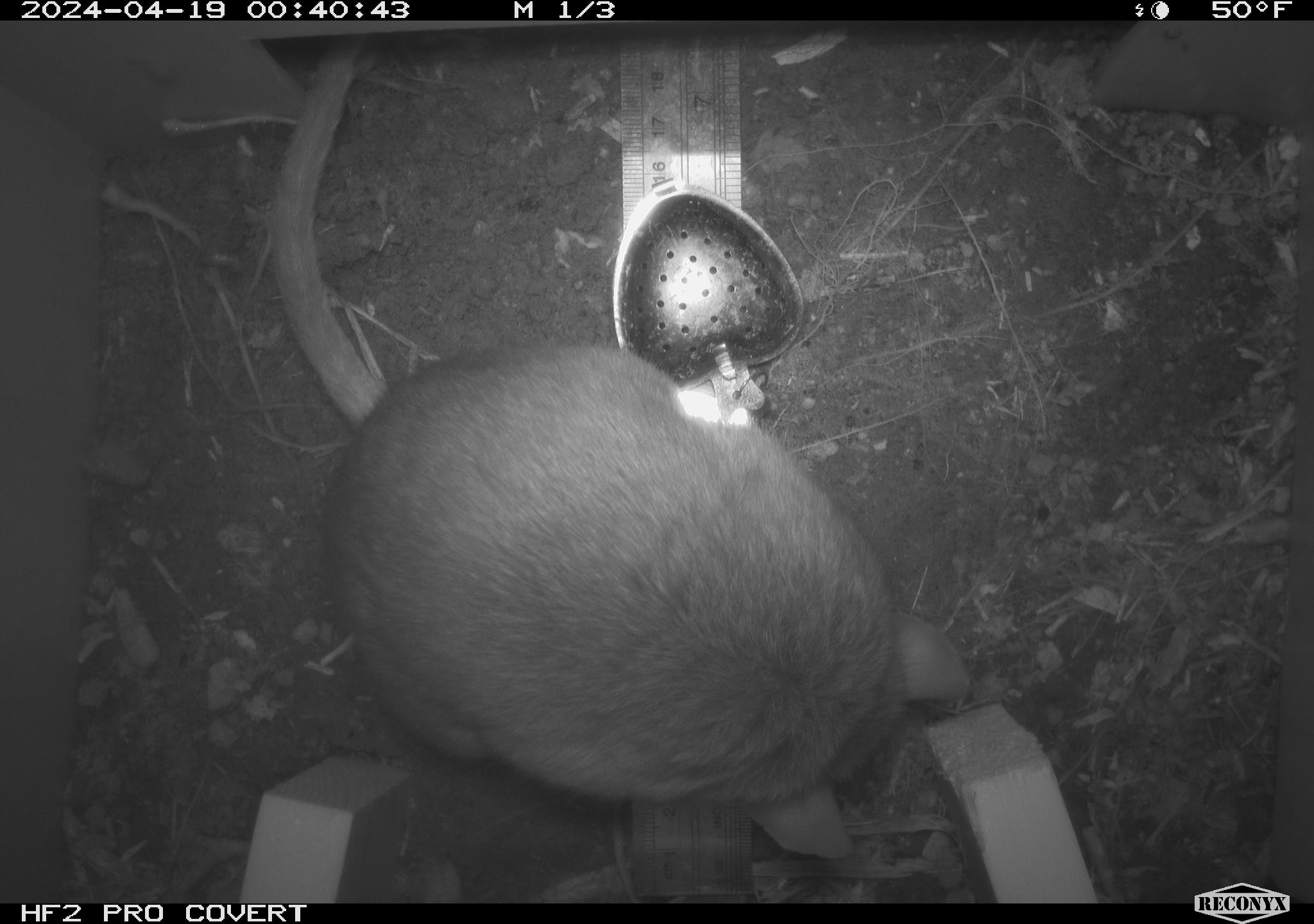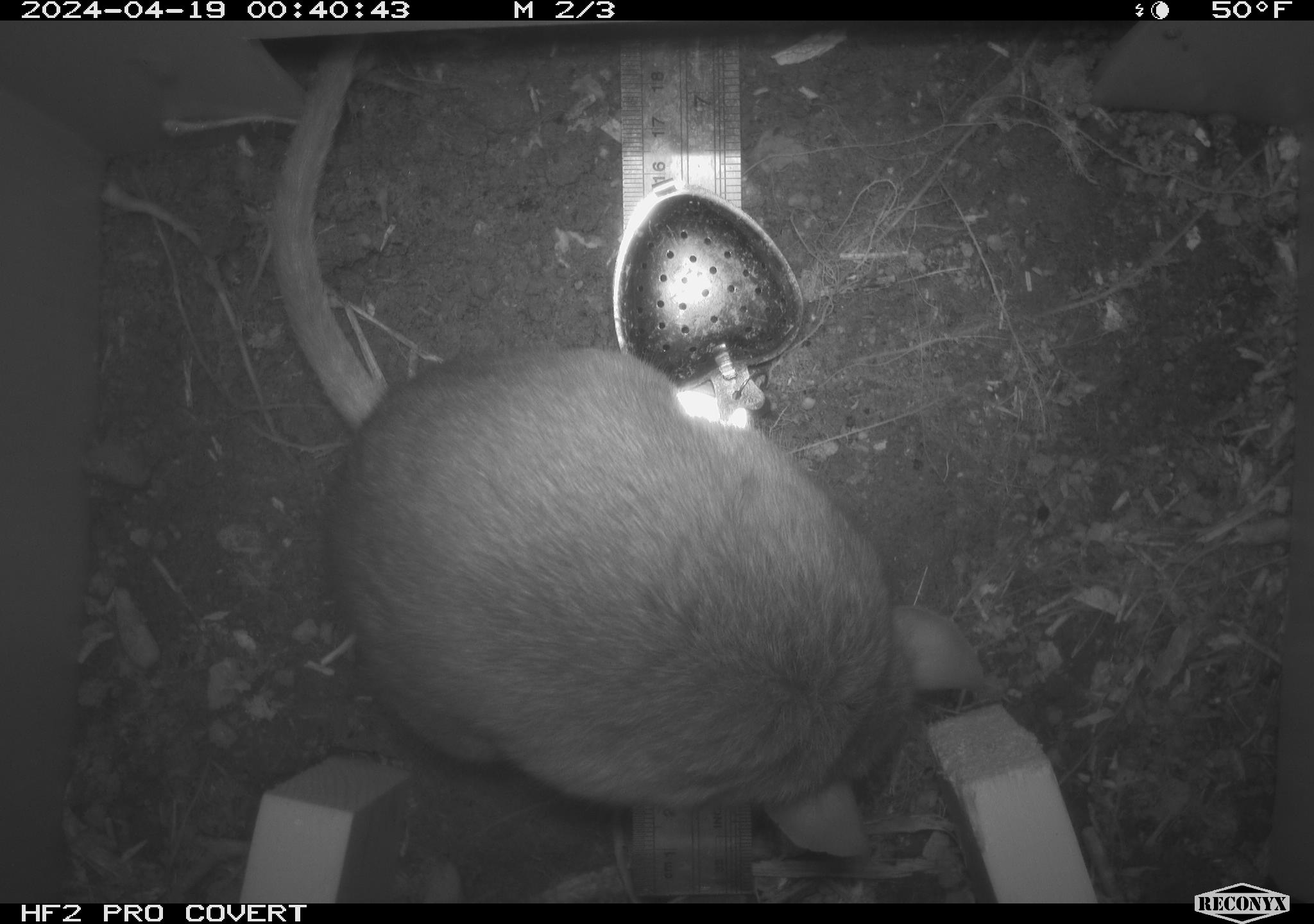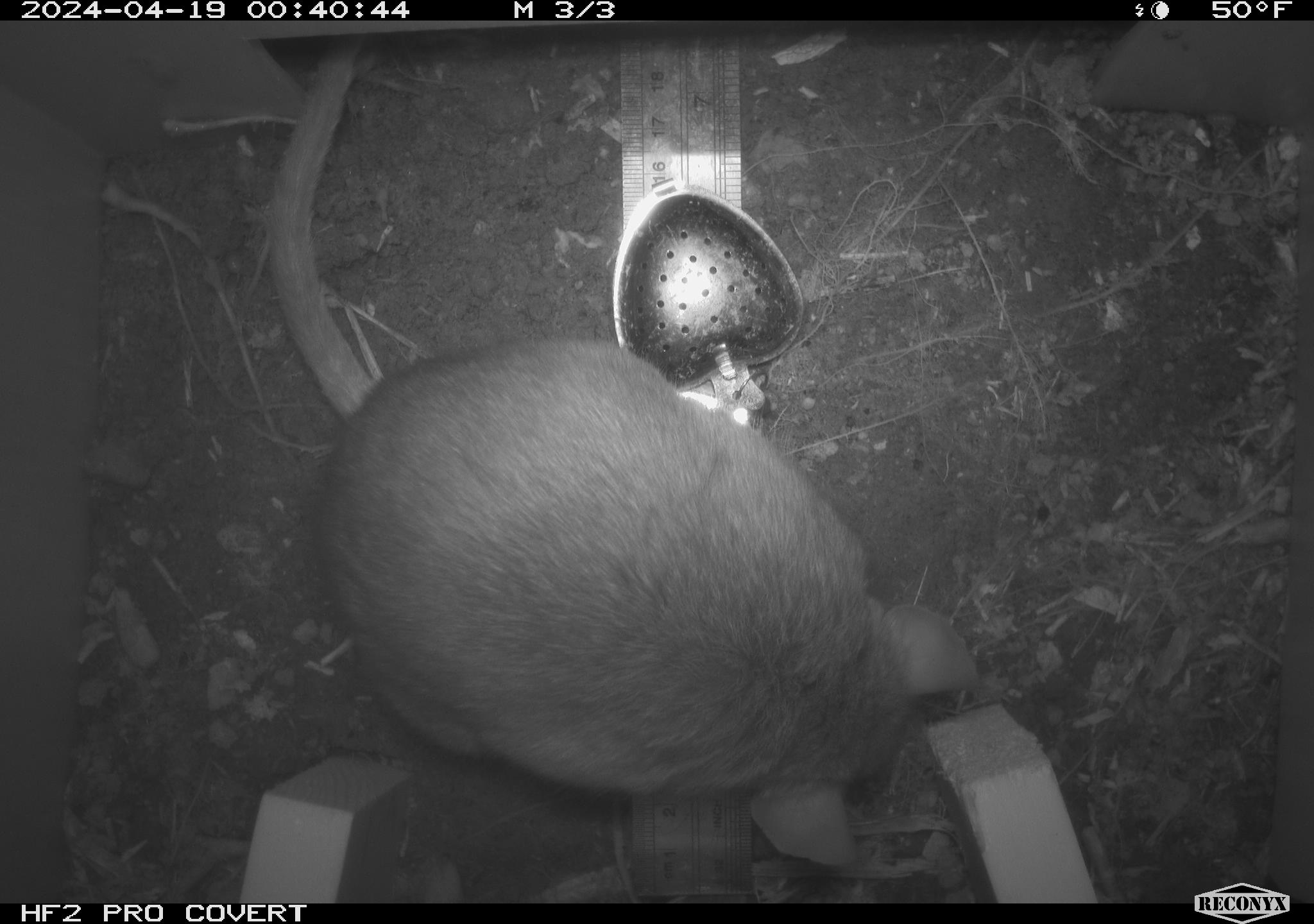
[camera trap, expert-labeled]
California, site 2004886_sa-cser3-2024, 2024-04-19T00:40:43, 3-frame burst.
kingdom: Animalia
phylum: Chordata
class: Mammalia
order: Rodentia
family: Muridae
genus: Rattus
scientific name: Rattus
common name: rat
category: rattus species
Rattus species (rat) (Rattus).